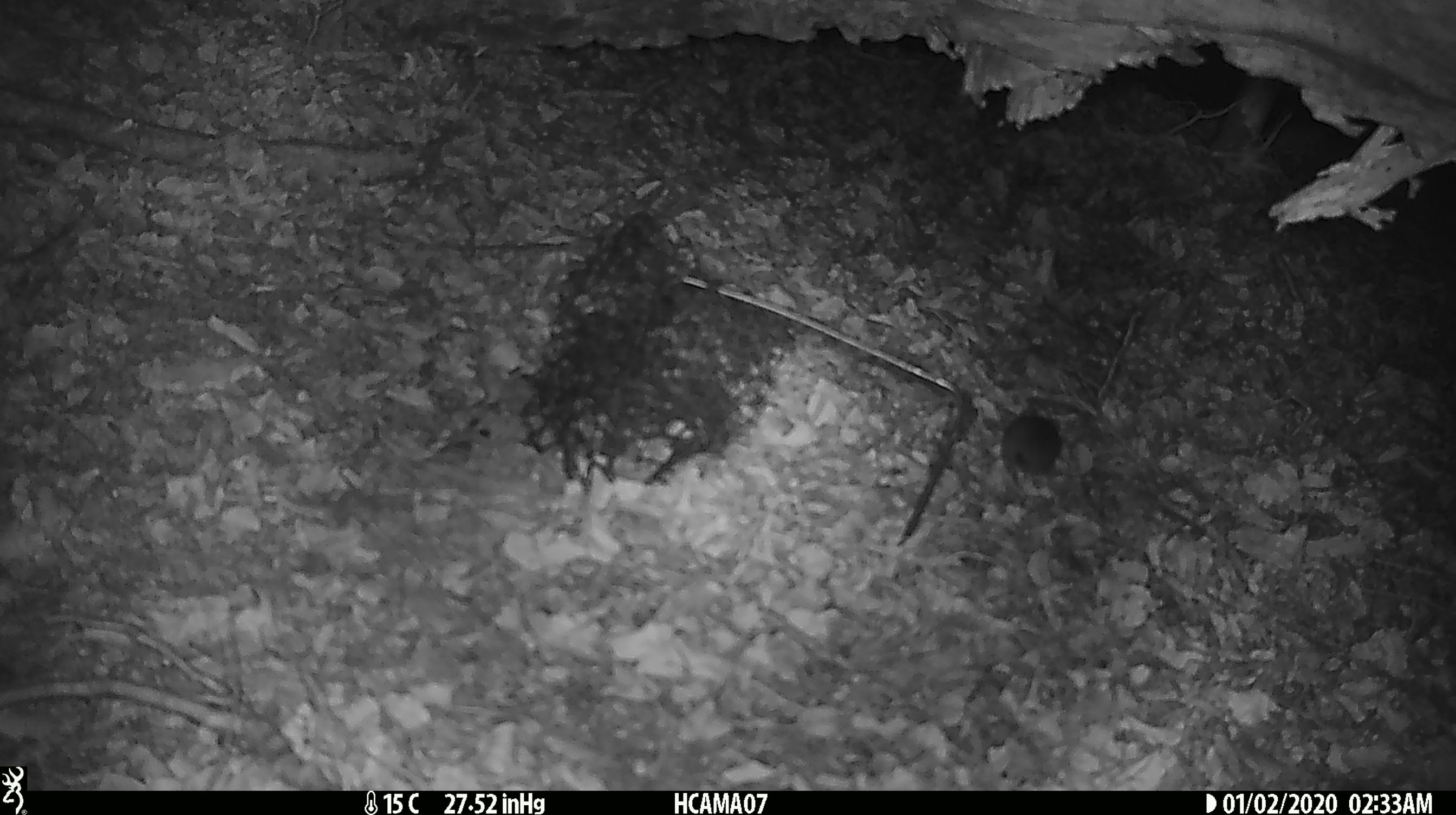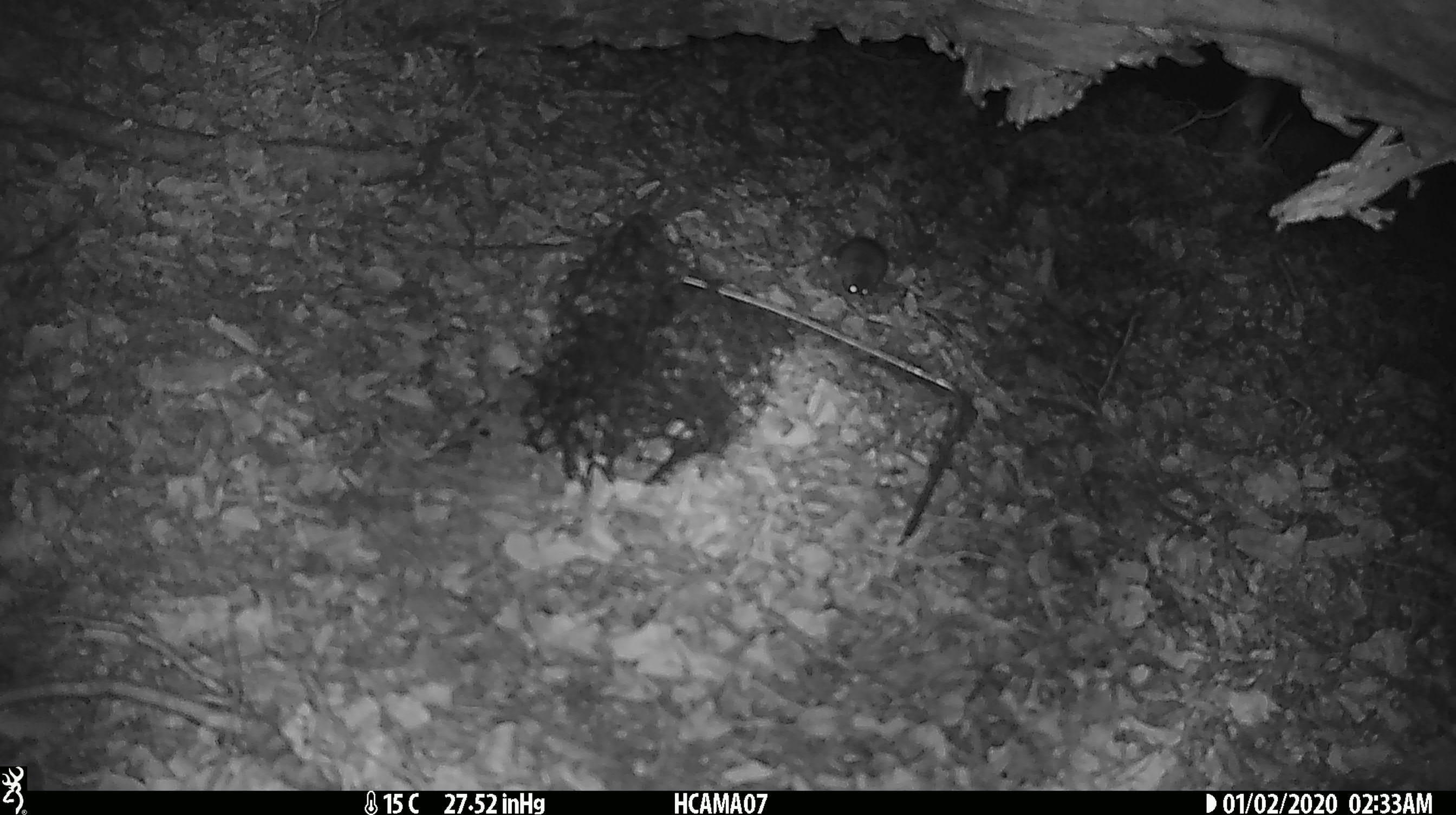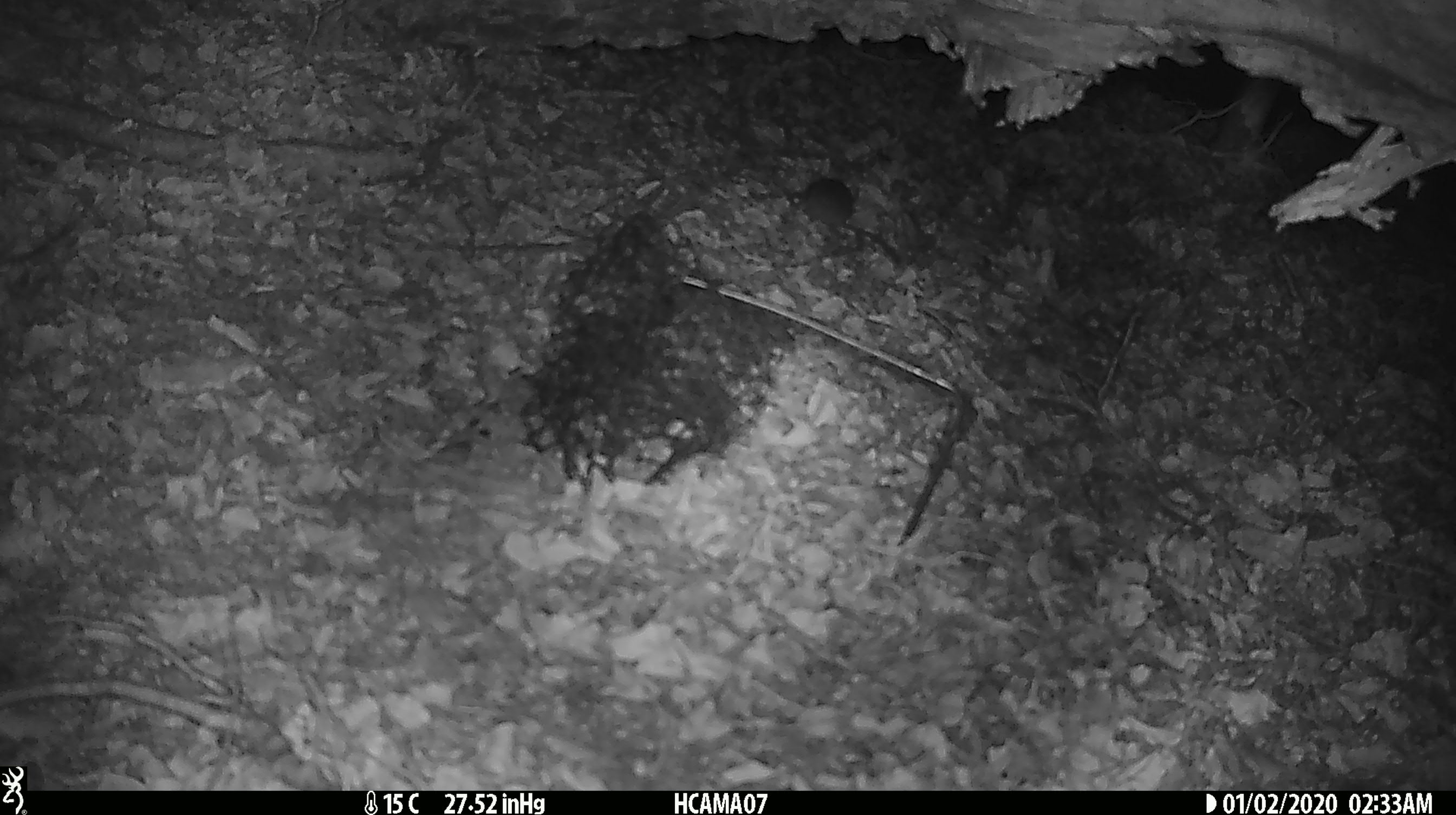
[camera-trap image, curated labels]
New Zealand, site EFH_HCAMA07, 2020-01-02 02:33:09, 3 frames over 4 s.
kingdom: Animalia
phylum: Chordata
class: Mammalia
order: Rodentia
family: Muridae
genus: Mus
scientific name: Mus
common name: mouse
Mouse (Mus).